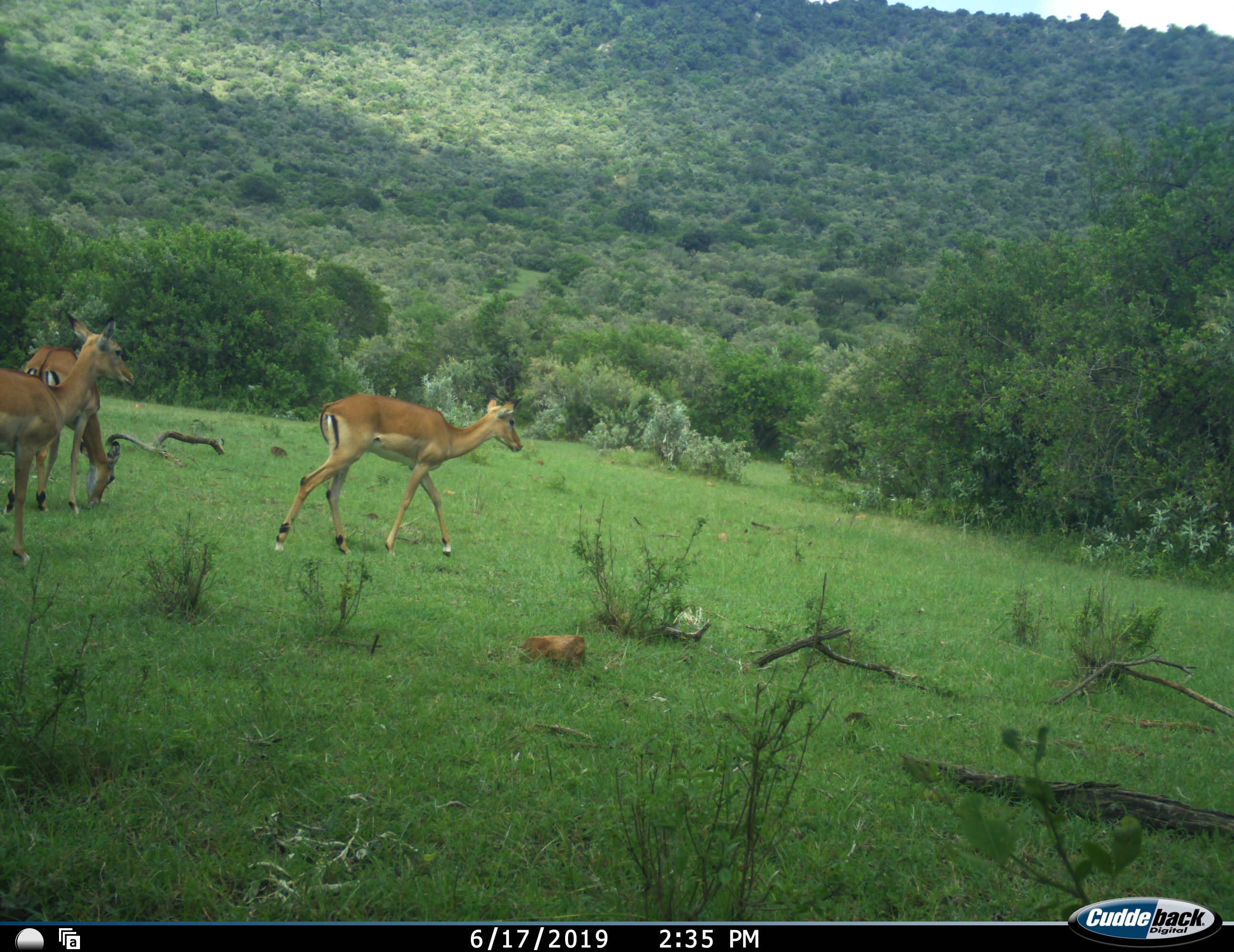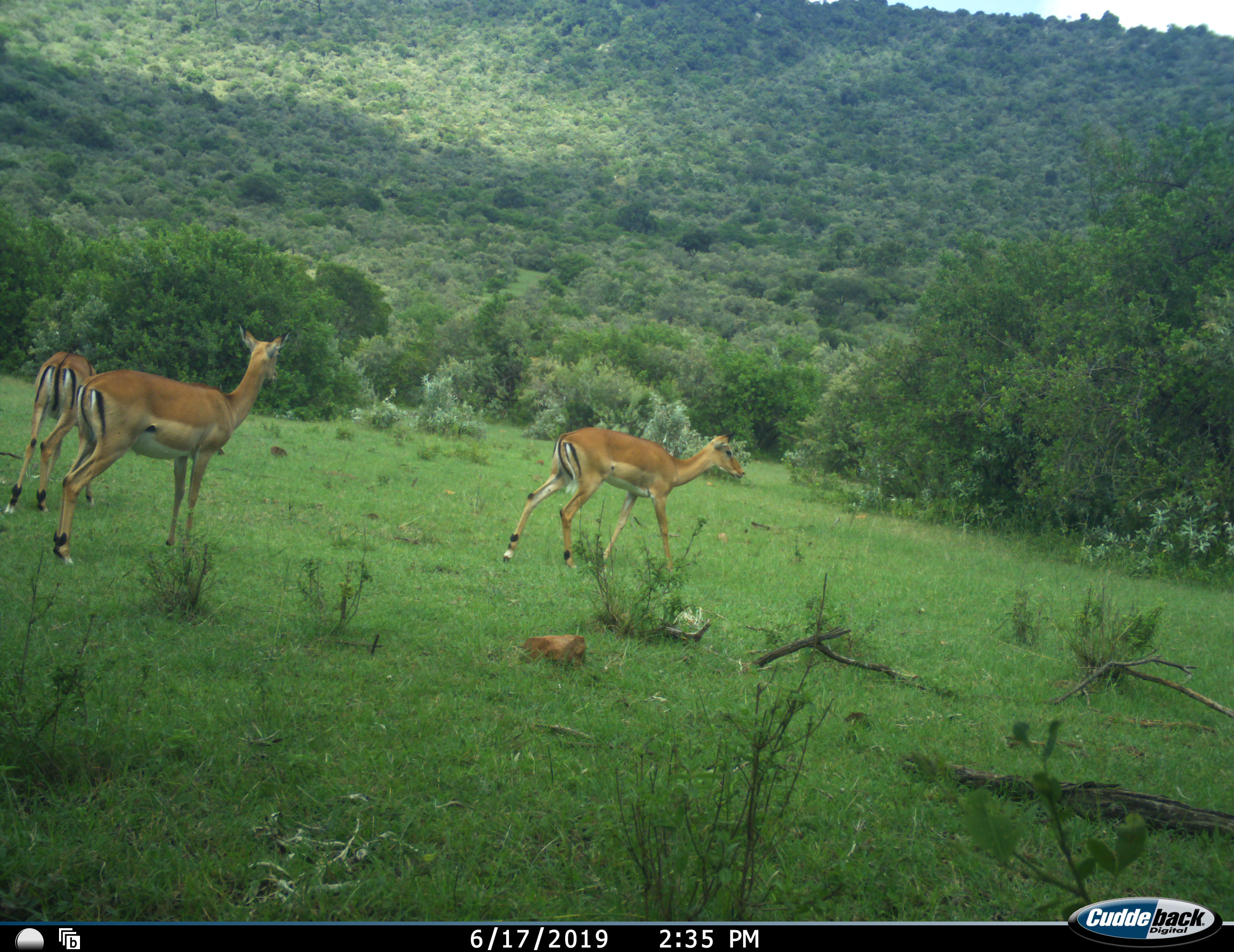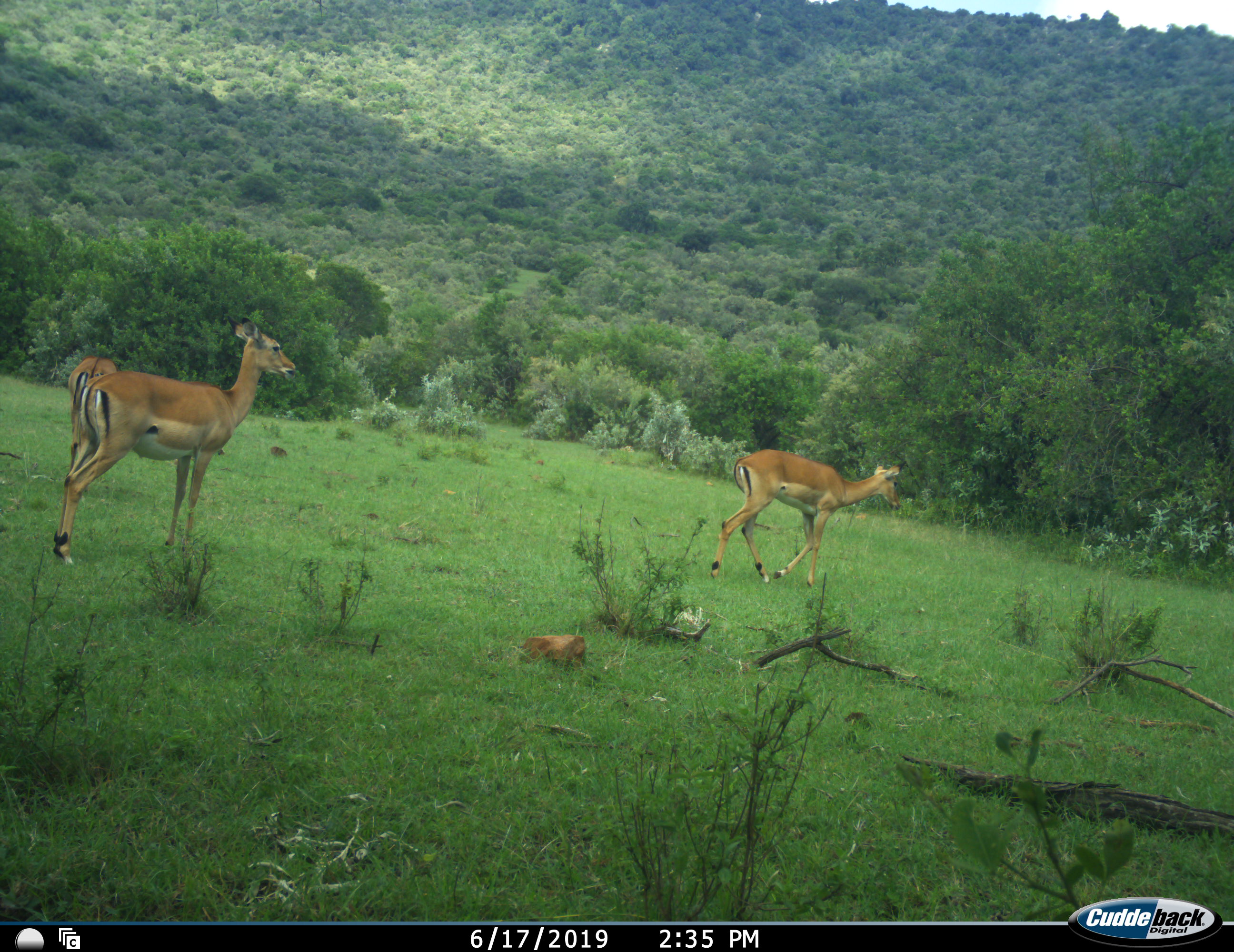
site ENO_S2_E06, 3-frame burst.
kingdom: Animalia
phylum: Chordata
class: Mammalia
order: Artiodactyla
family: Bovidae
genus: Aepyceros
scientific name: Aepyceros melampus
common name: impala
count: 3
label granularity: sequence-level